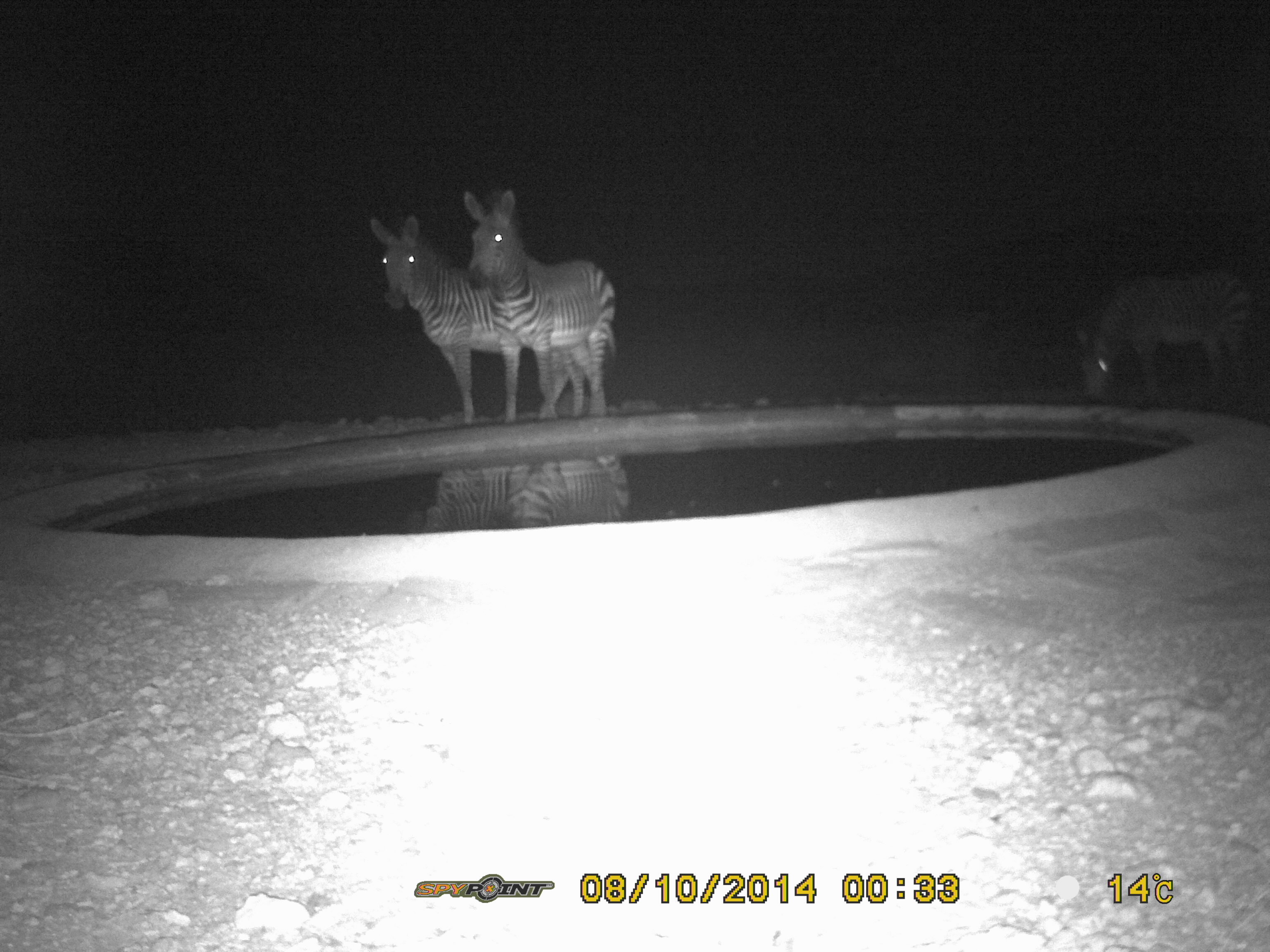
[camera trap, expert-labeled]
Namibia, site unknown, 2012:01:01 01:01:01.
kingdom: Animalia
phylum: Chordata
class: Mammalia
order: Perissodactyla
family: Equidae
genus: Equus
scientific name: Equus zebra hartmannae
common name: hartmann's mountain zebra